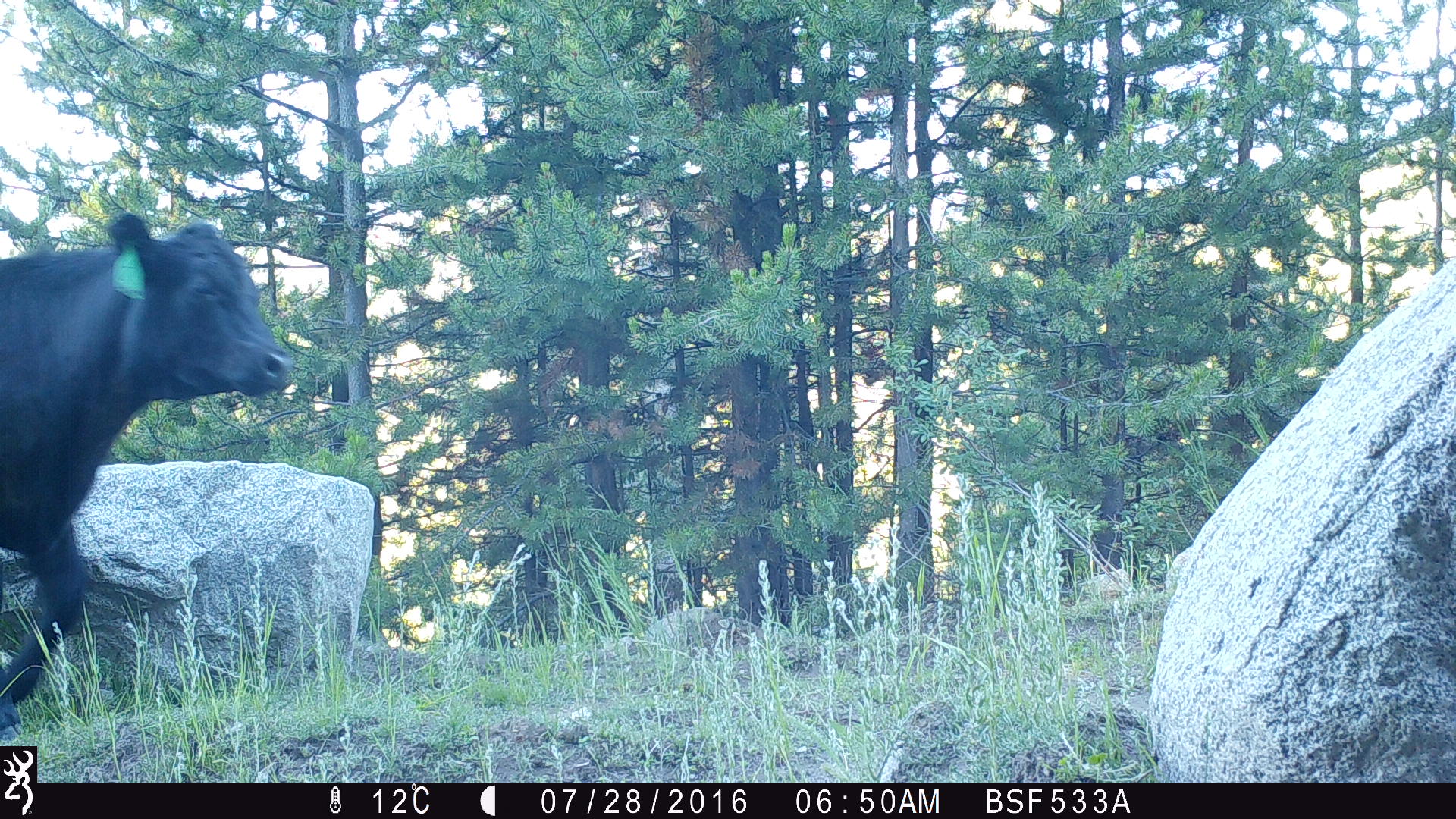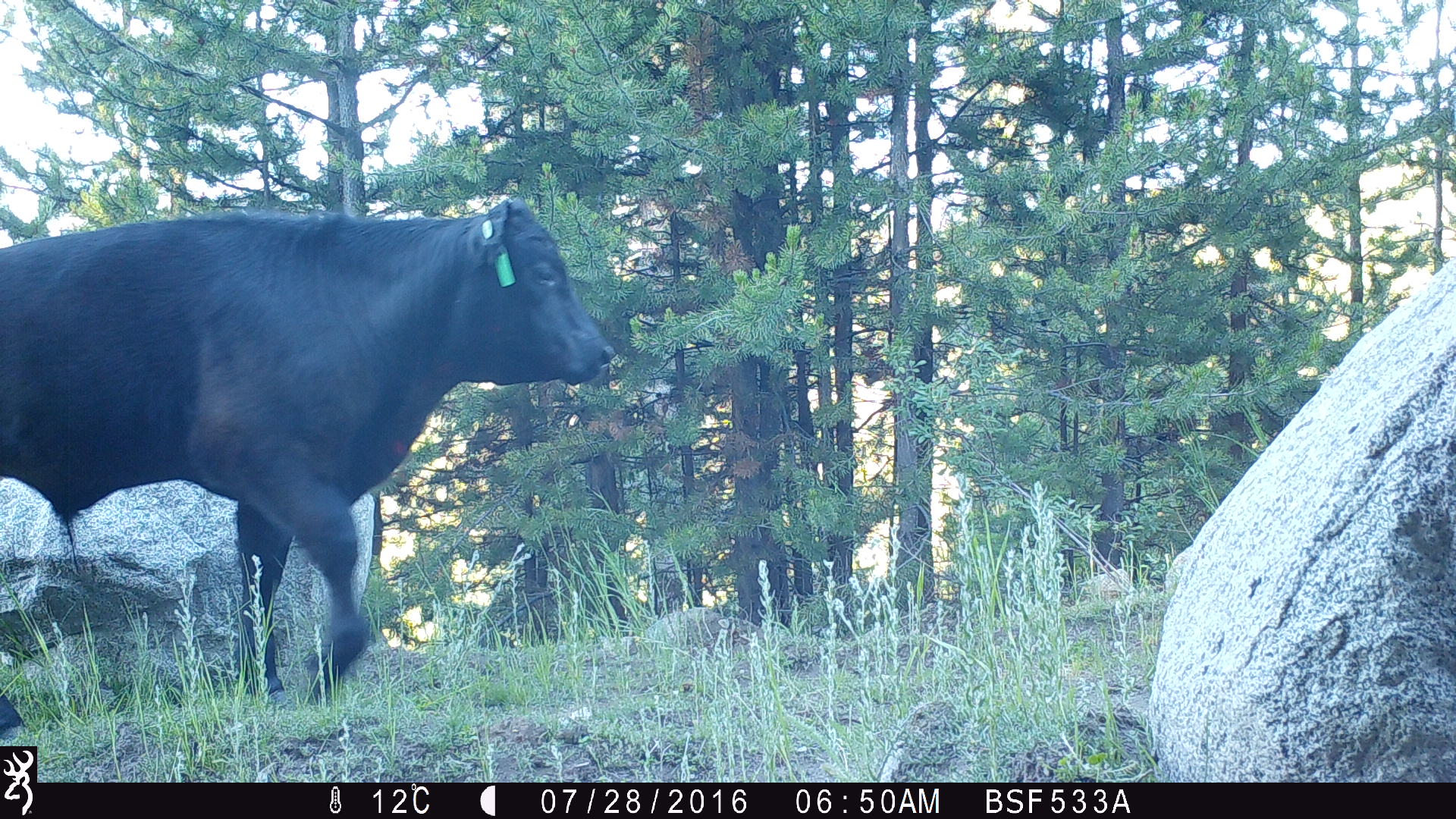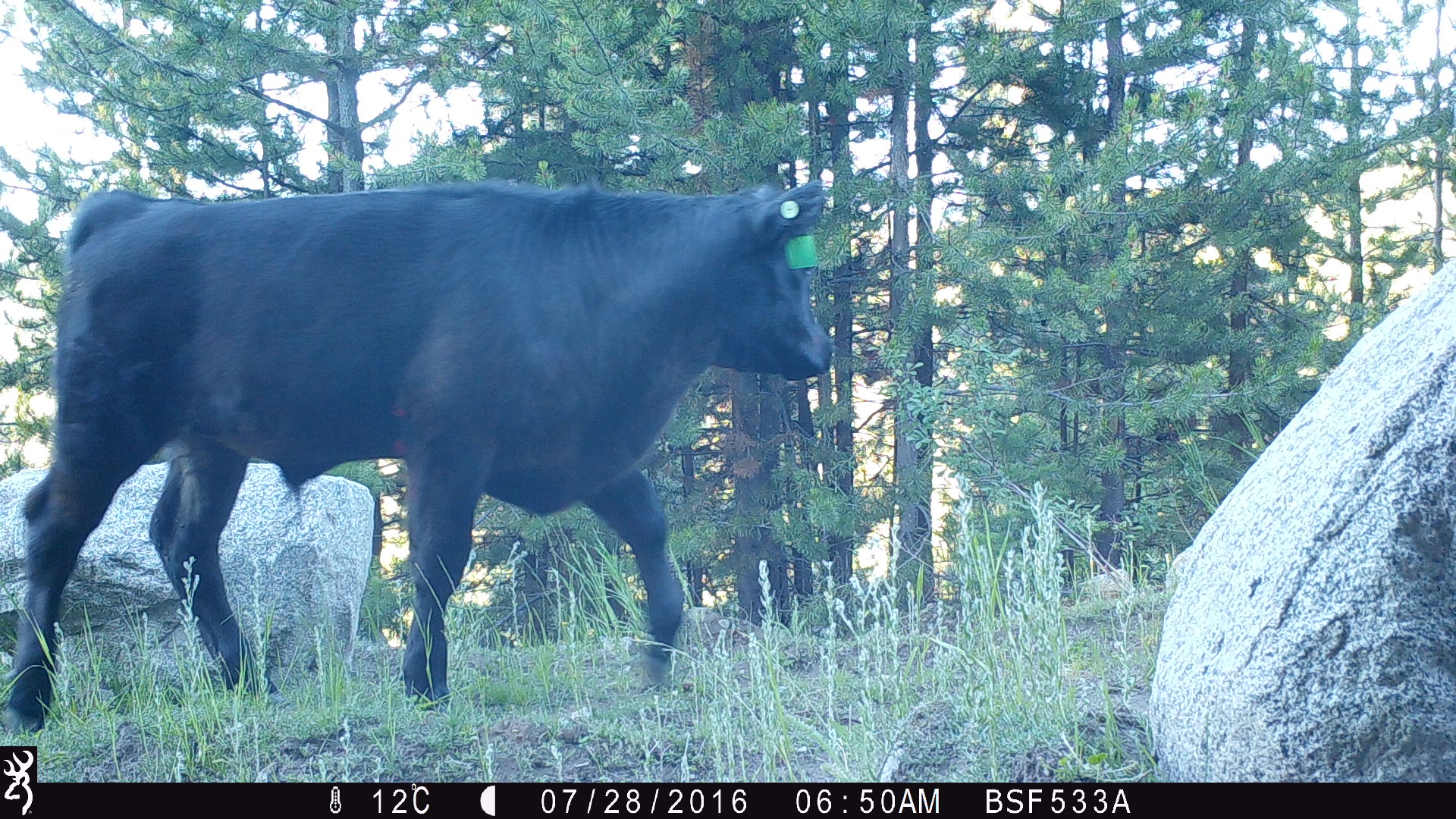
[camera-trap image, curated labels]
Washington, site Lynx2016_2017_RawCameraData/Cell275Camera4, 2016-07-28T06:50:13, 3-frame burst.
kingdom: Animalia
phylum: Chordata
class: Mammalia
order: Artiodactyla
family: Bovidae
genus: Bos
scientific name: Bos taurus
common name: domestic cattle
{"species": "domestic cattle (Bos taurus)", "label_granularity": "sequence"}